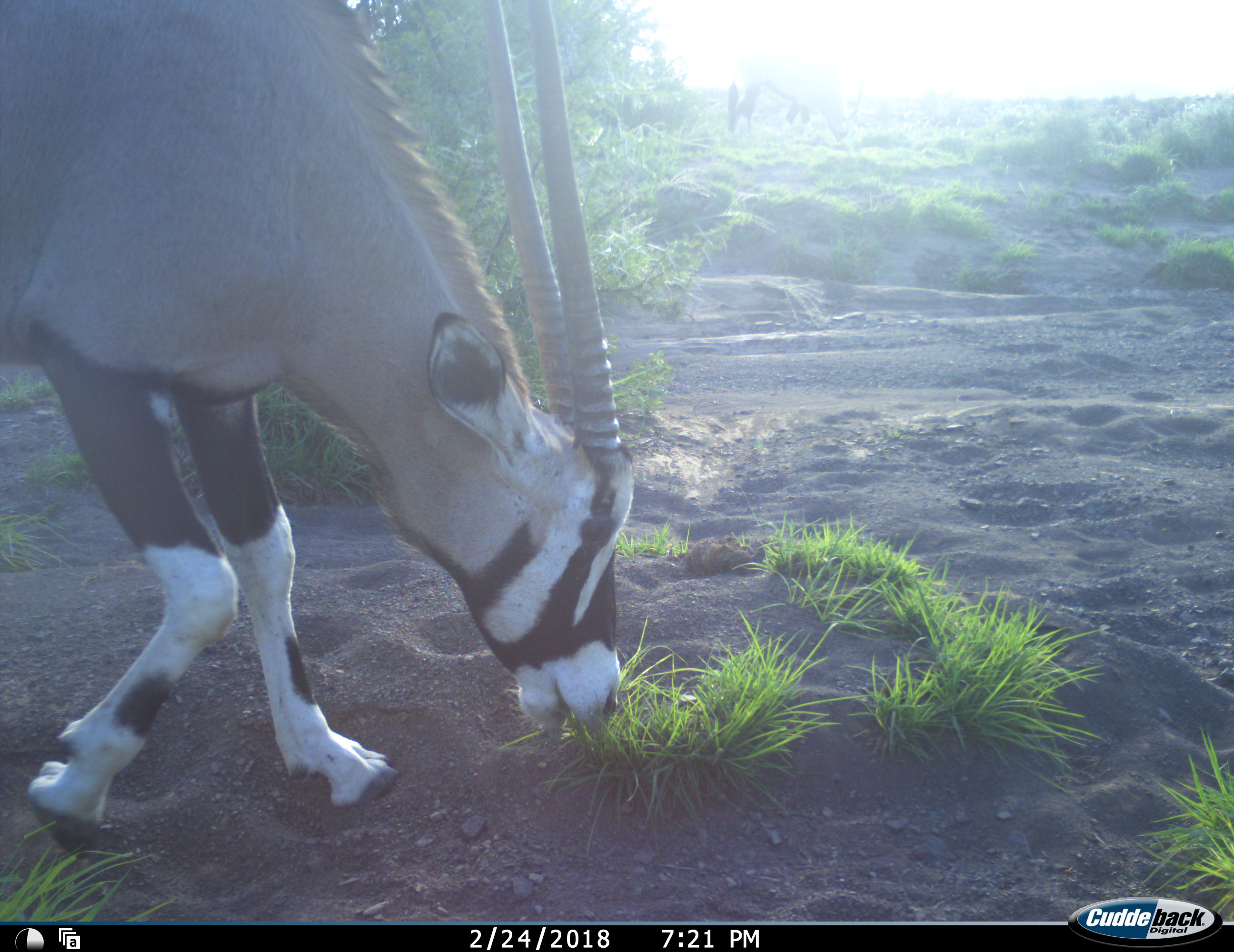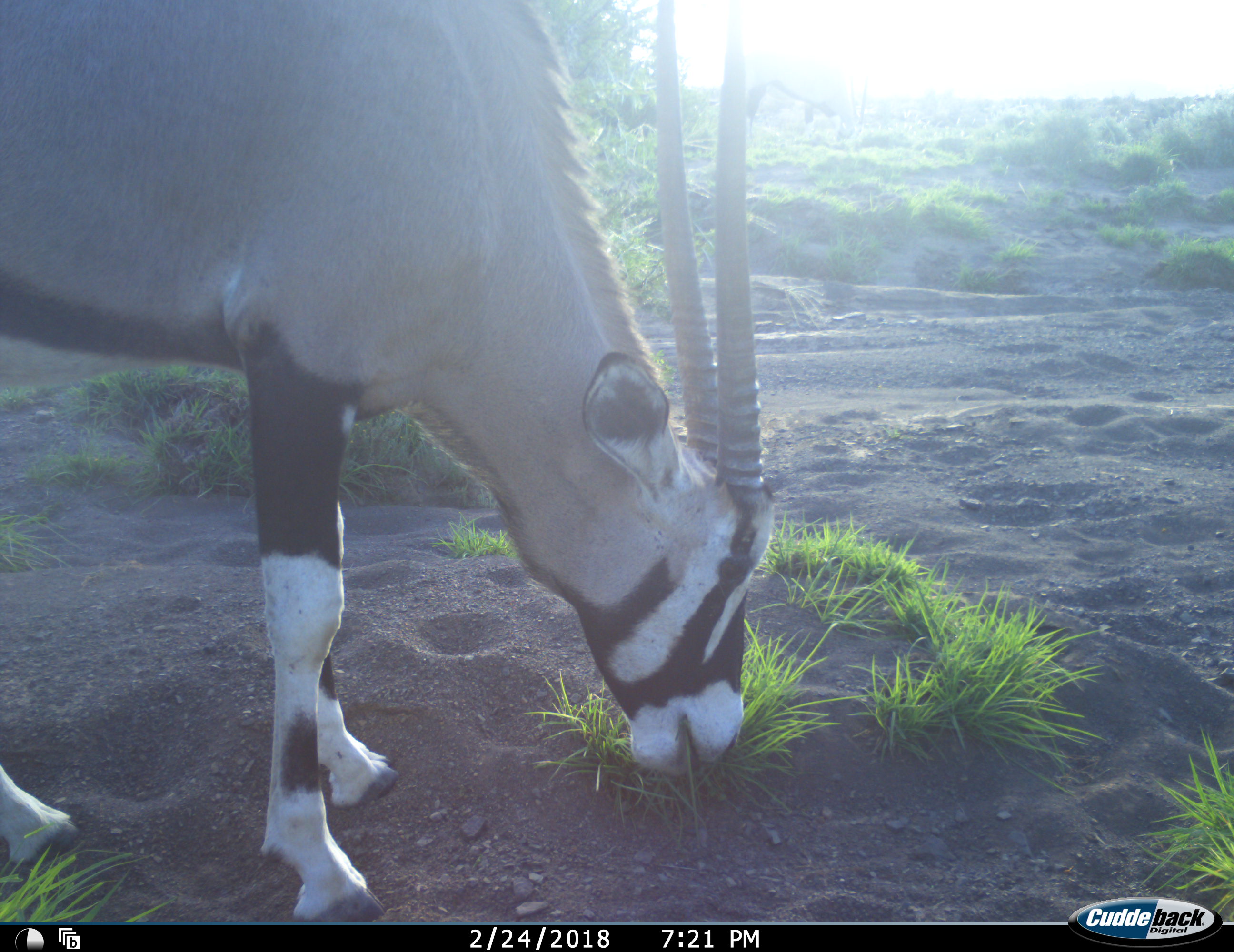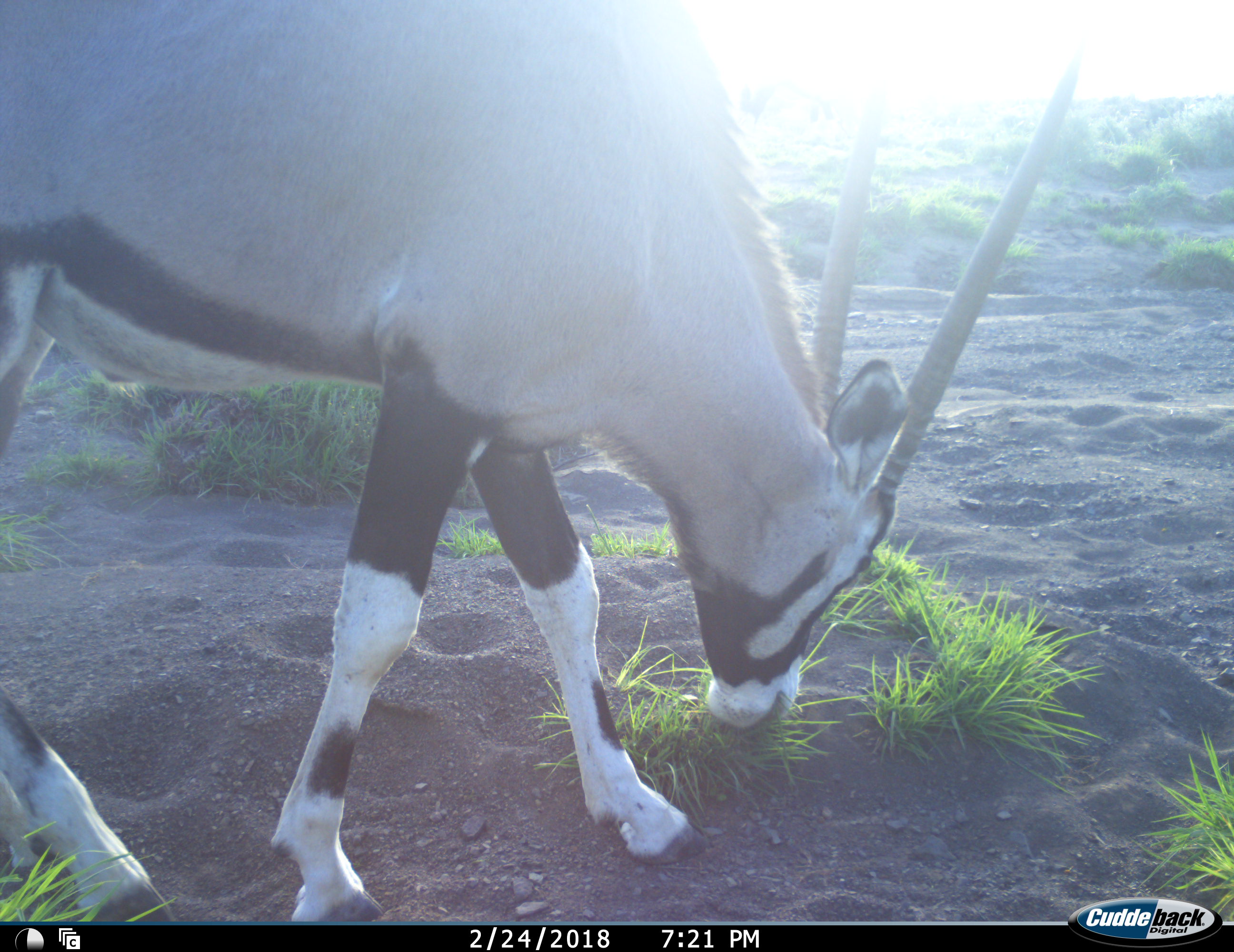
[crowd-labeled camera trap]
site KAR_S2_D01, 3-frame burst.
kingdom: Animalia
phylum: Chordata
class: Mammalia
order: Artiodactyla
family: Bovidae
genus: Oryx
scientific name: Oryx gazella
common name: gemsbok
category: oryx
Oryx (gemsbok) (Oryx gazella), count 1. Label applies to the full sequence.